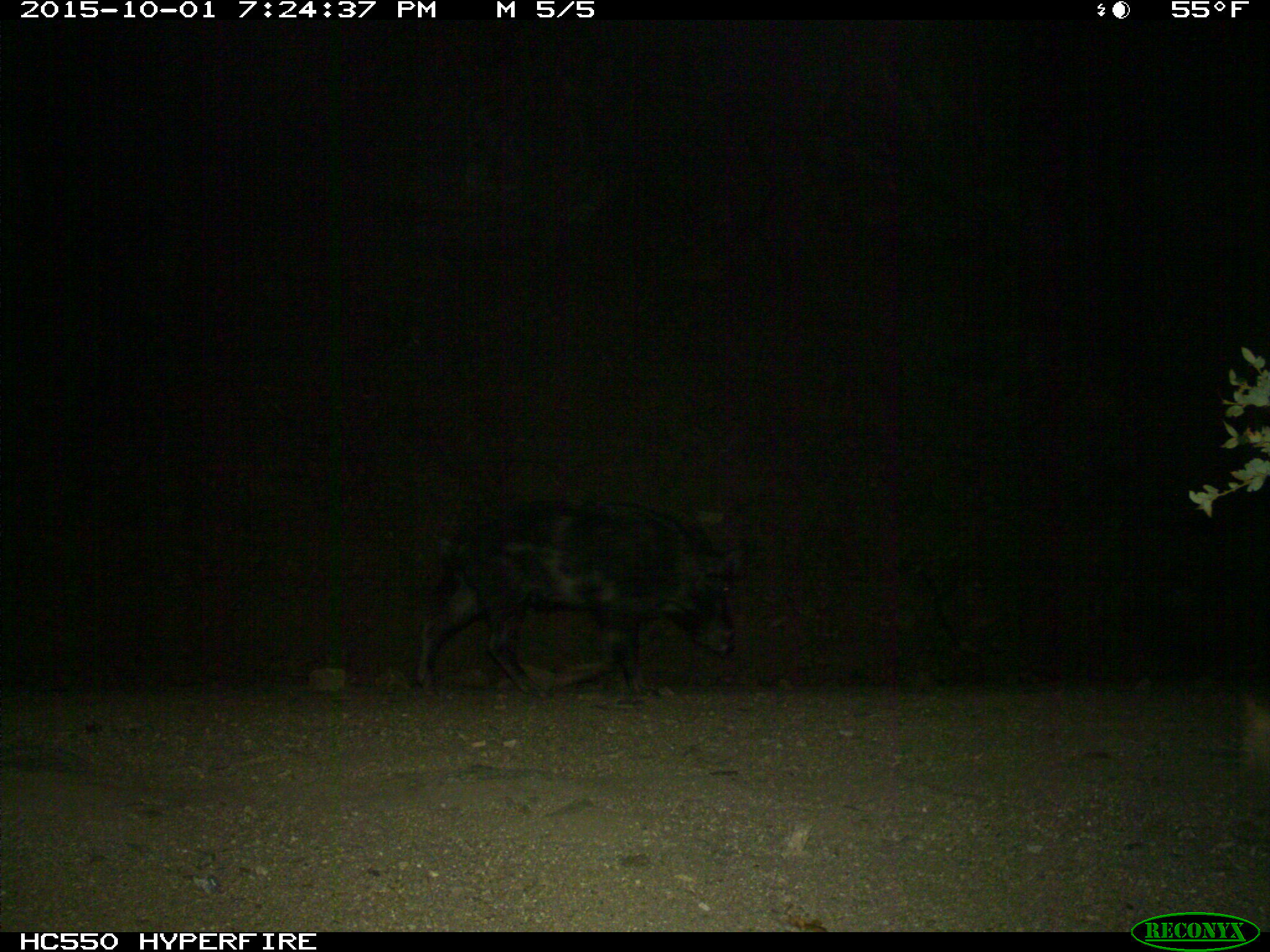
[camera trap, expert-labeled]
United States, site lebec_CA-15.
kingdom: Animalia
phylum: Chordata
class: Mammalia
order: Artiodactyla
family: Suidae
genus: Sus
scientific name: Sus scrofa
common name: wild boar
Sus scrofa (wild boar).